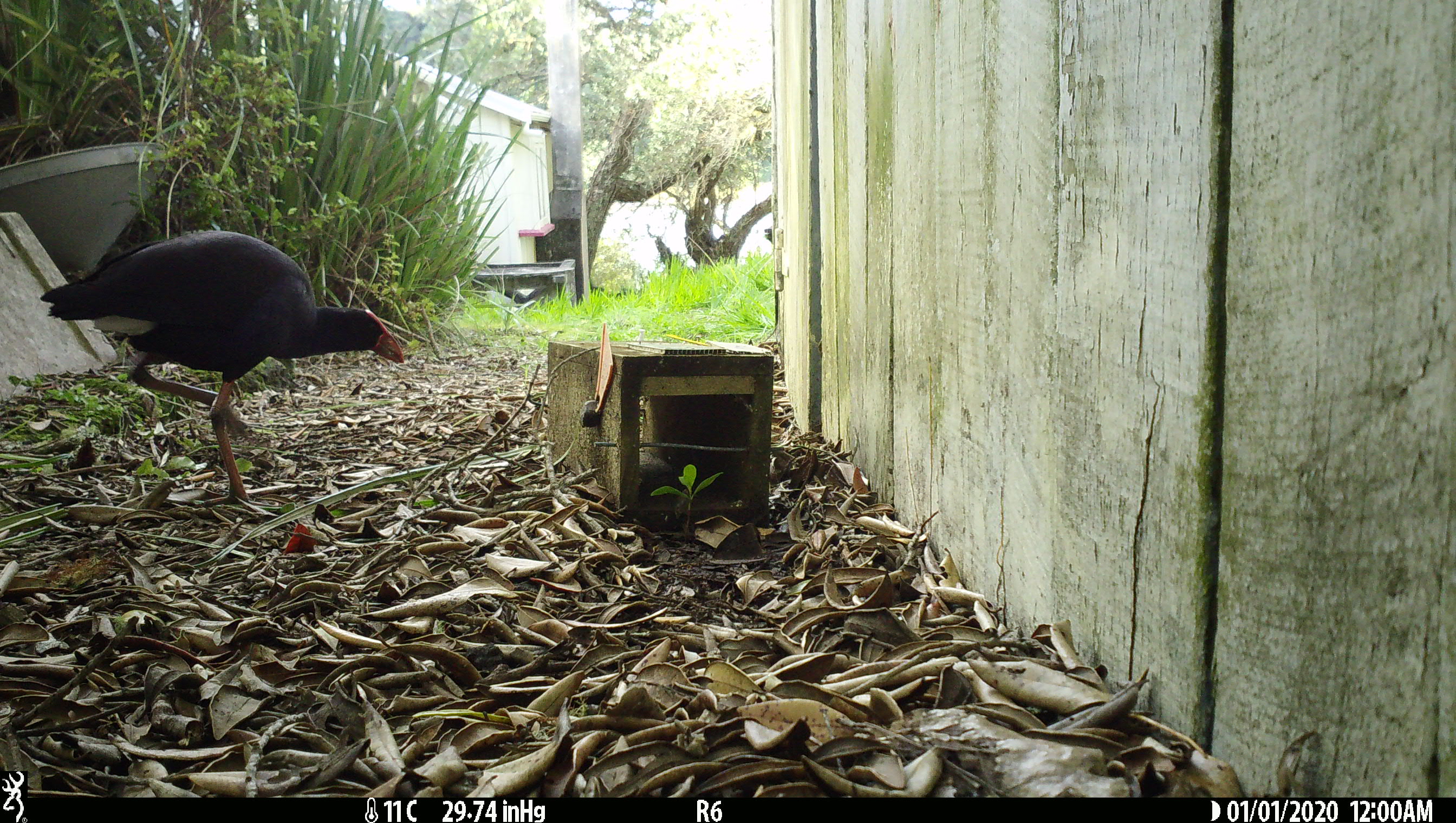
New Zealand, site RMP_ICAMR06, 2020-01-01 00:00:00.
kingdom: Animalia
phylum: Chordata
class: Aves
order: Gruiformes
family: Rallidae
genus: Porphyrio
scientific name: Porphyrio melanotus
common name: australasian swamphen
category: pukeko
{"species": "pukeko (australasian swamphen) (Porphyrio melanotus)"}